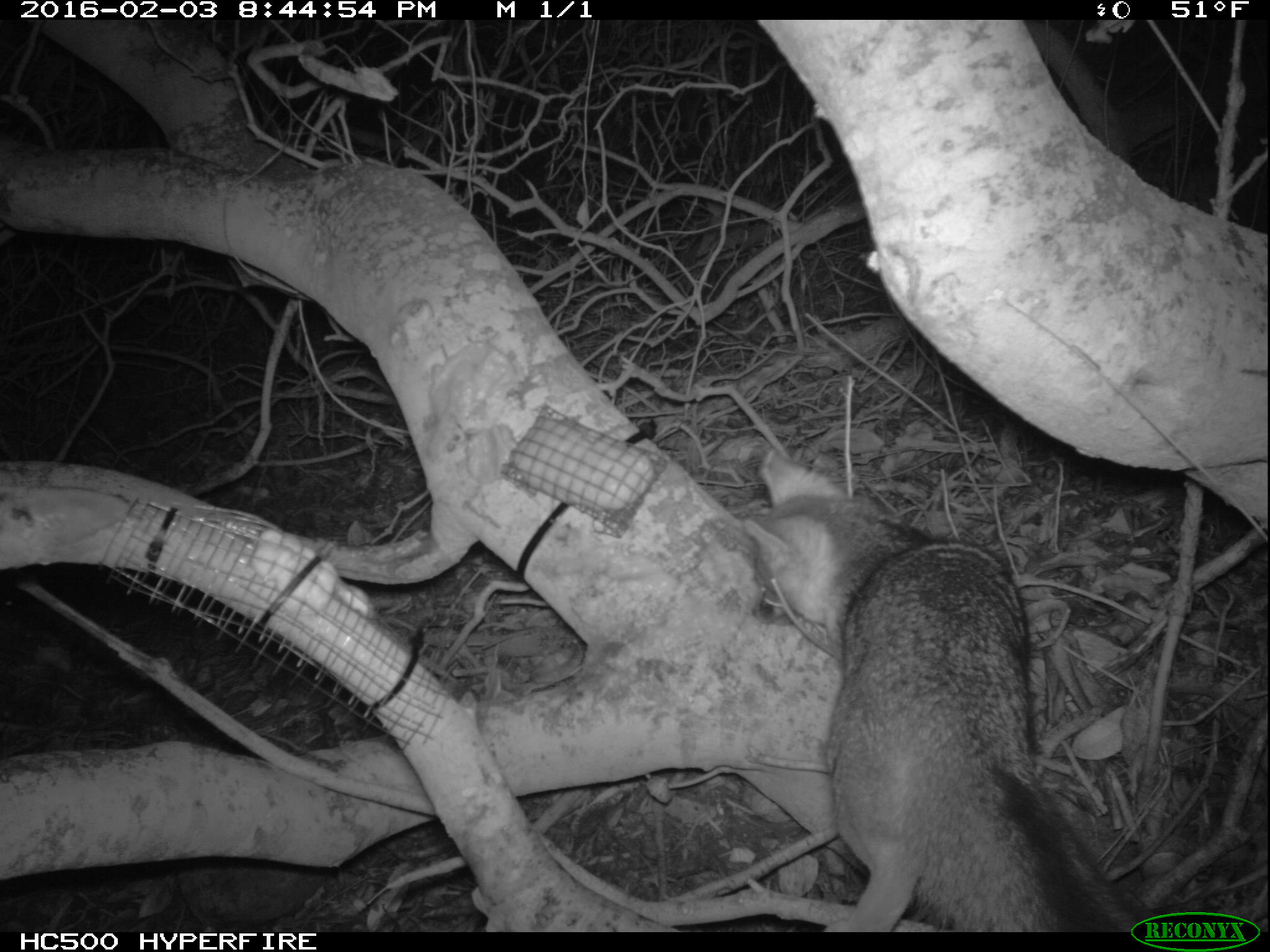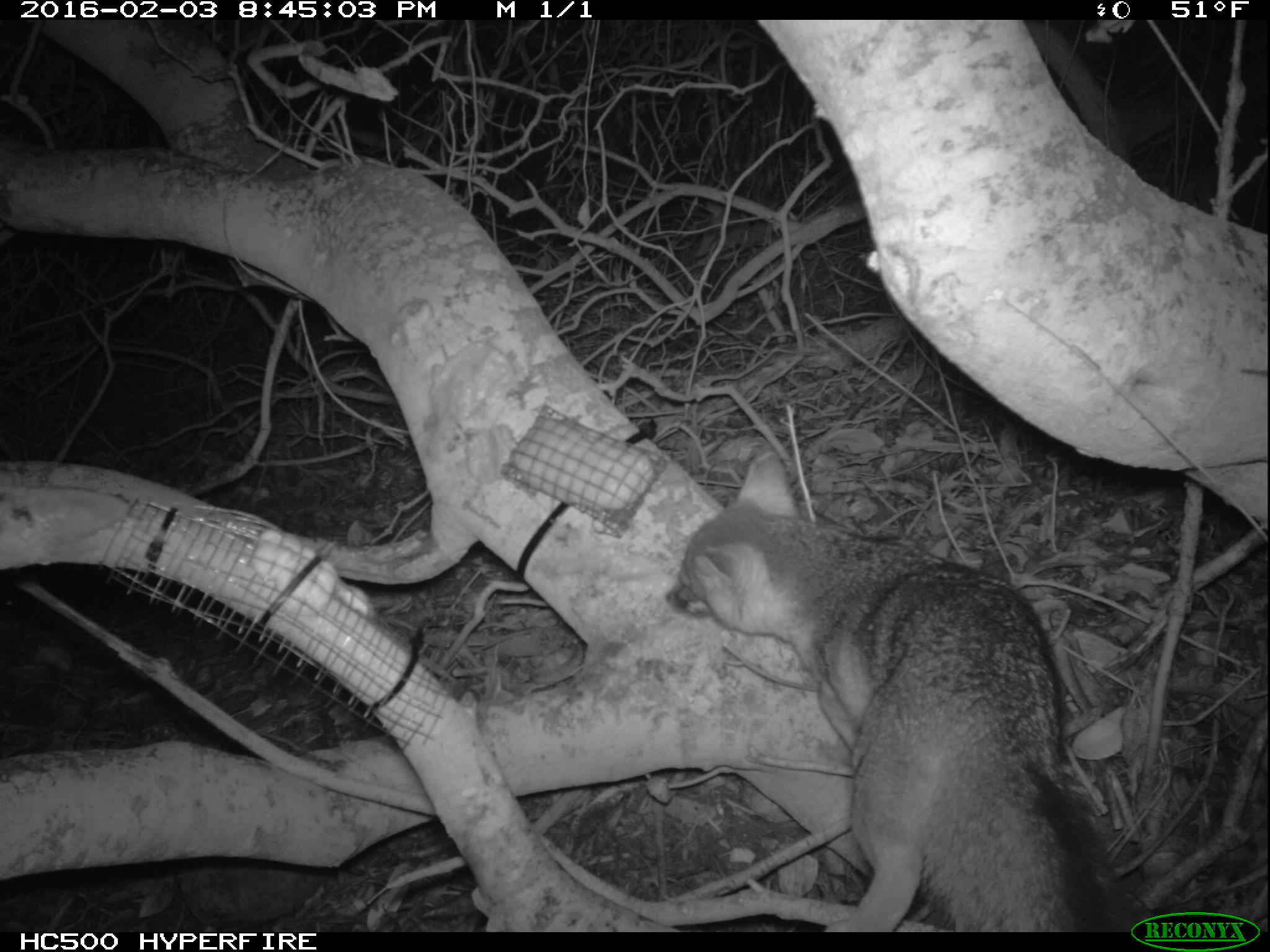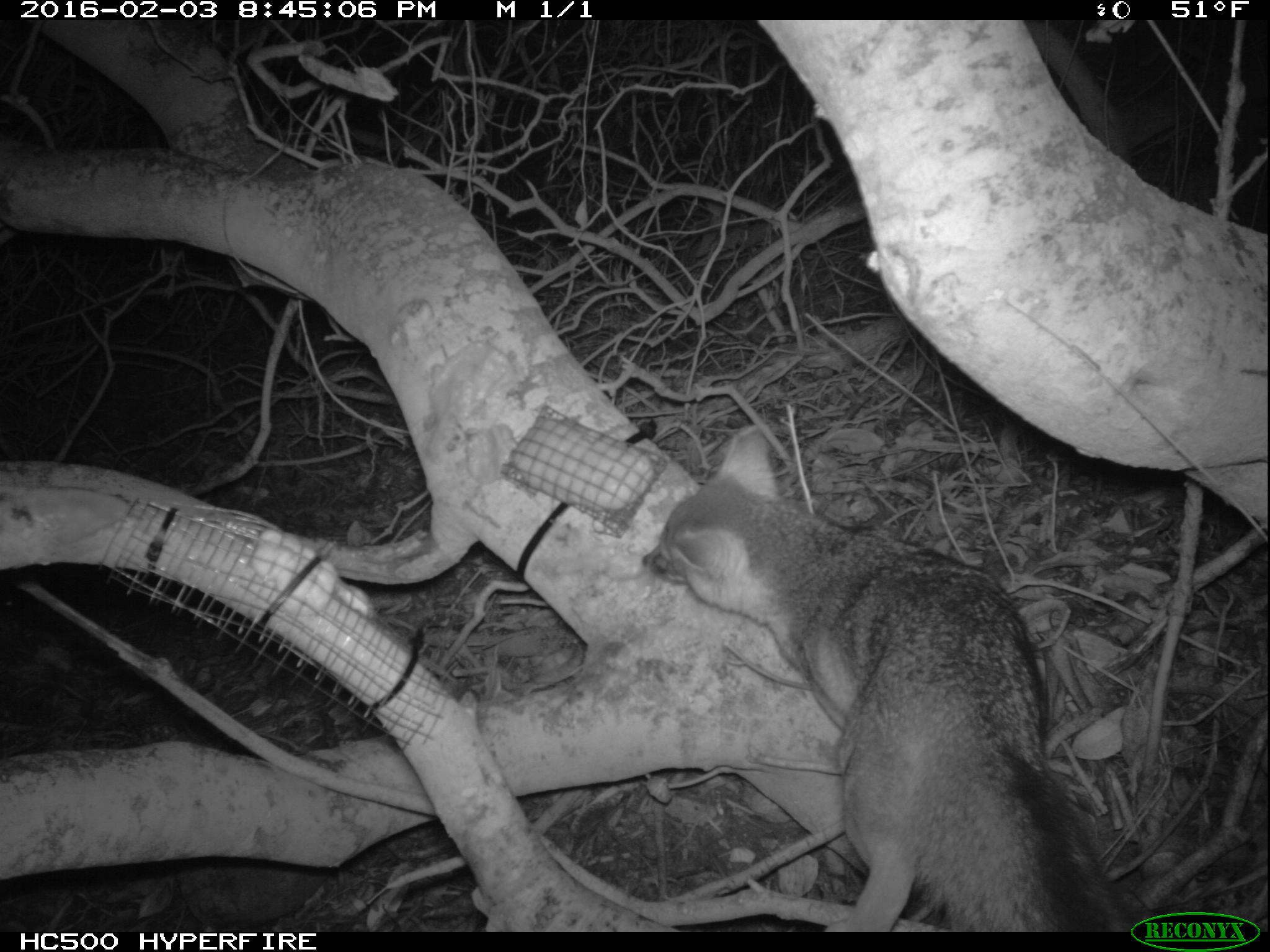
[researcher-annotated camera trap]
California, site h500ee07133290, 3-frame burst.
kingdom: Animalia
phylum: Chordata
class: Mammalia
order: Carnivora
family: Canidae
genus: Urocyon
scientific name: Urocyon littoralis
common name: island fox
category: fox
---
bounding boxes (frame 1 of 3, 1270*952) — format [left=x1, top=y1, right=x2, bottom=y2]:
fox: [left=744, top=457, right=1147, bottom=932]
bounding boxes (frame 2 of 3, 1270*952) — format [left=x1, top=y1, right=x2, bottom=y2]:
fox: [left=664, top=452, right=1138, bottom=933]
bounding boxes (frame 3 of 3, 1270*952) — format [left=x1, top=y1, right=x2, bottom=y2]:
fox: [left=642, top=425, right=1138, bottom=933]